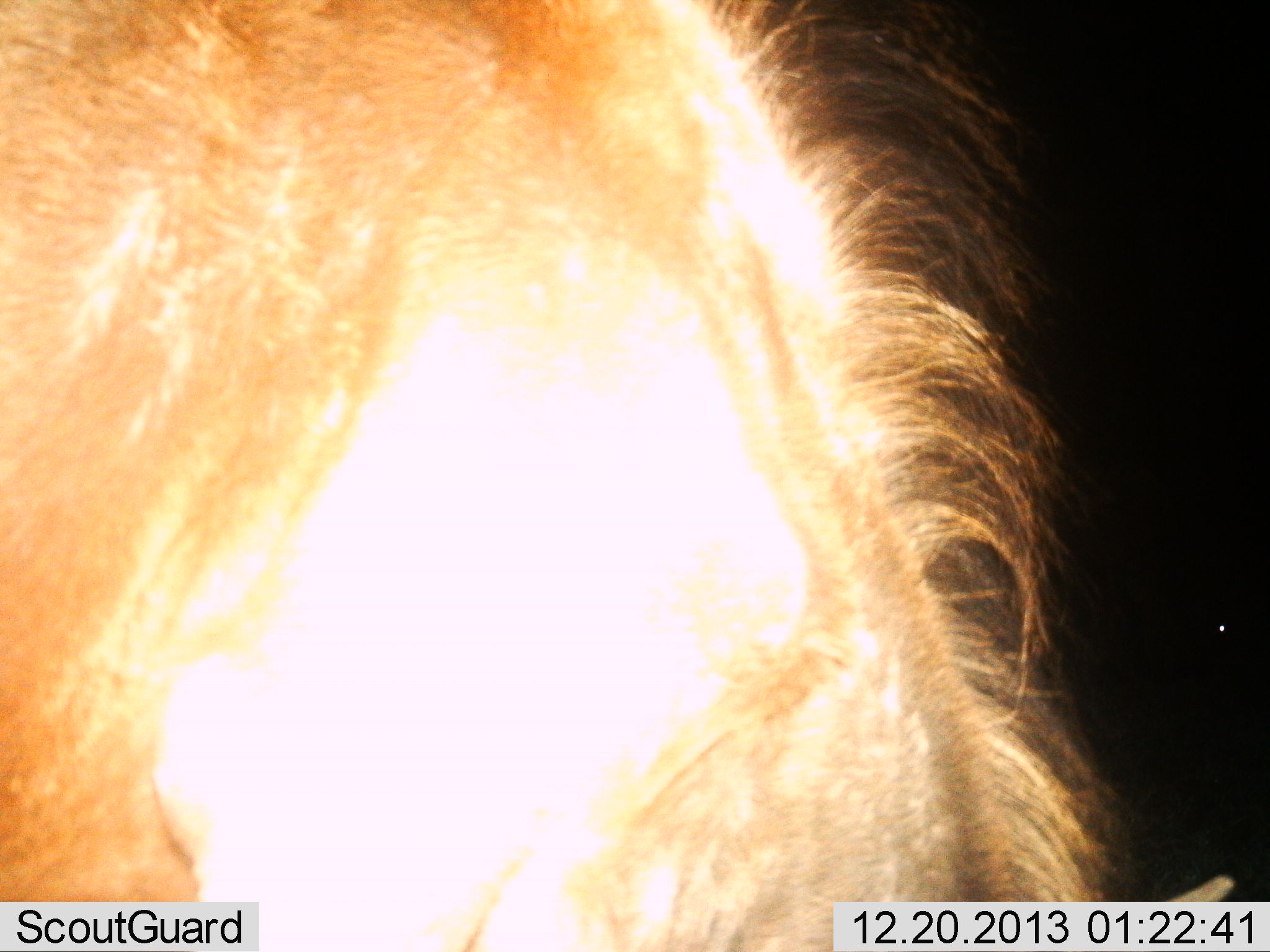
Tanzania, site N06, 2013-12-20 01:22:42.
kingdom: Animalia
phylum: Chordata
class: Mammalia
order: Artiodactyla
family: Bovidae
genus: Connochaetes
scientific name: Connochaetes taurinus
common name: blue wildebeest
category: wildebeest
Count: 1.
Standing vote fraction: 70%.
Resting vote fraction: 0%.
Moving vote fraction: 0%.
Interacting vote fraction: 0%.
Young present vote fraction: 0%.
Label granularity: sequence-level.